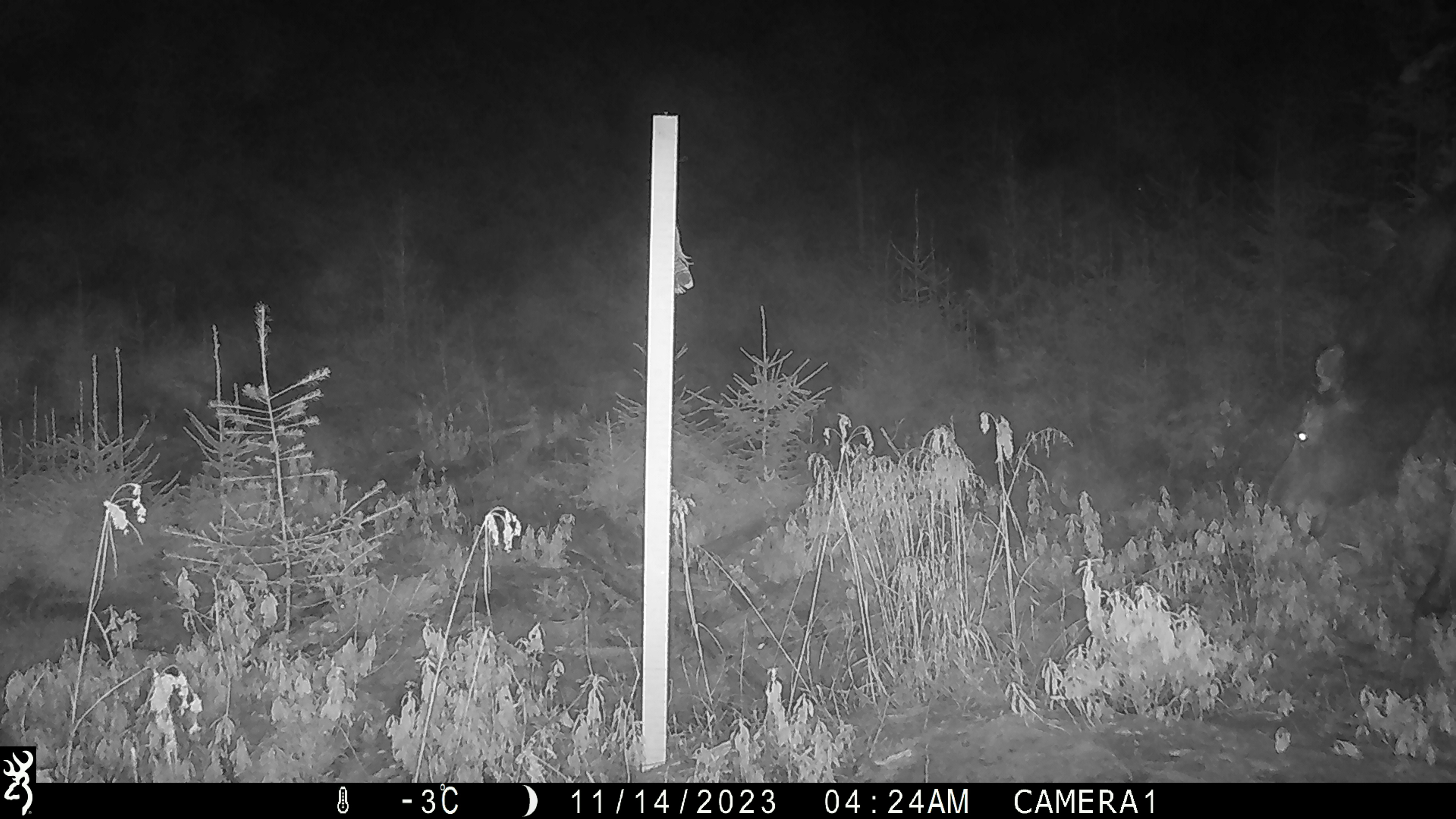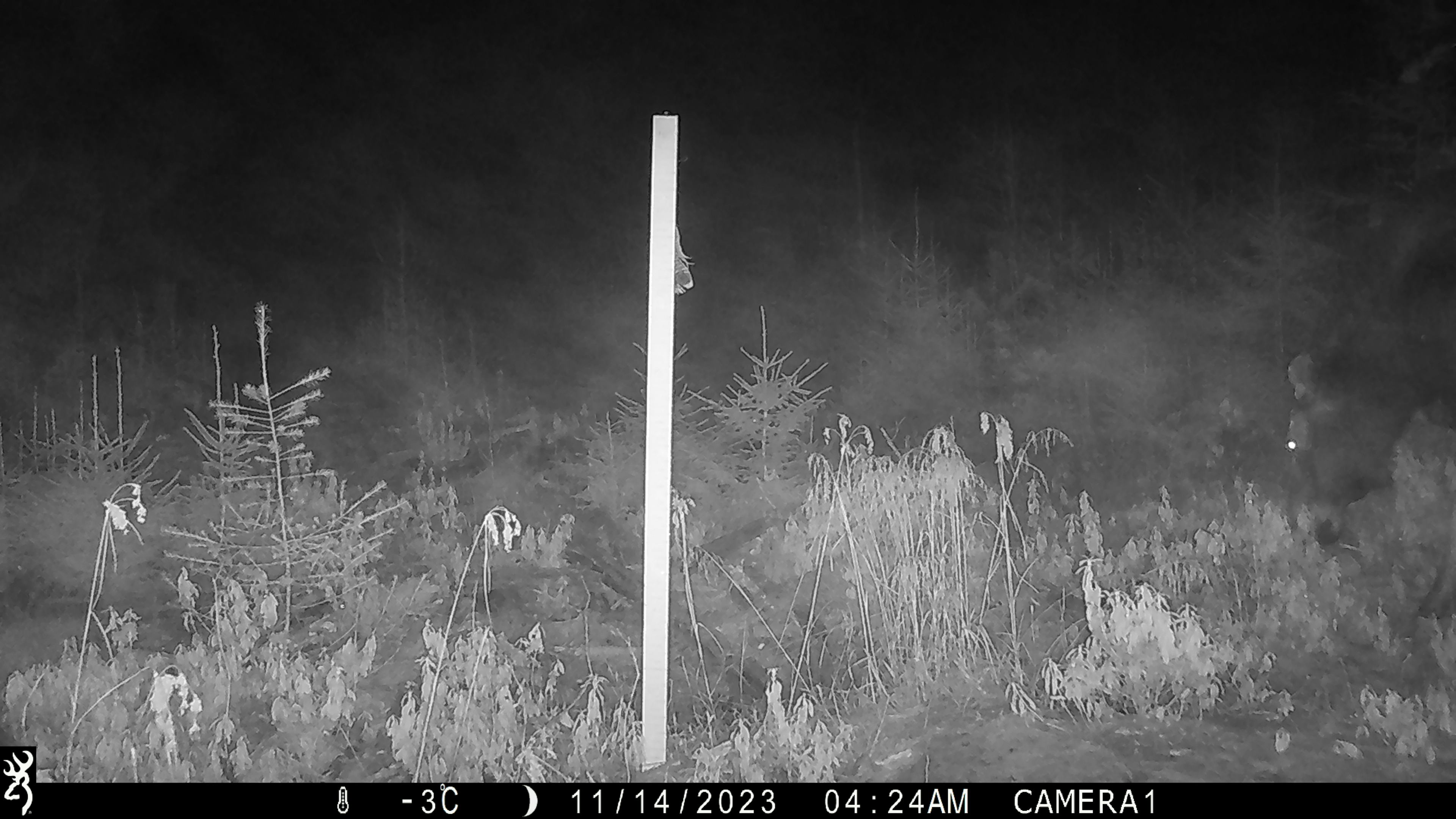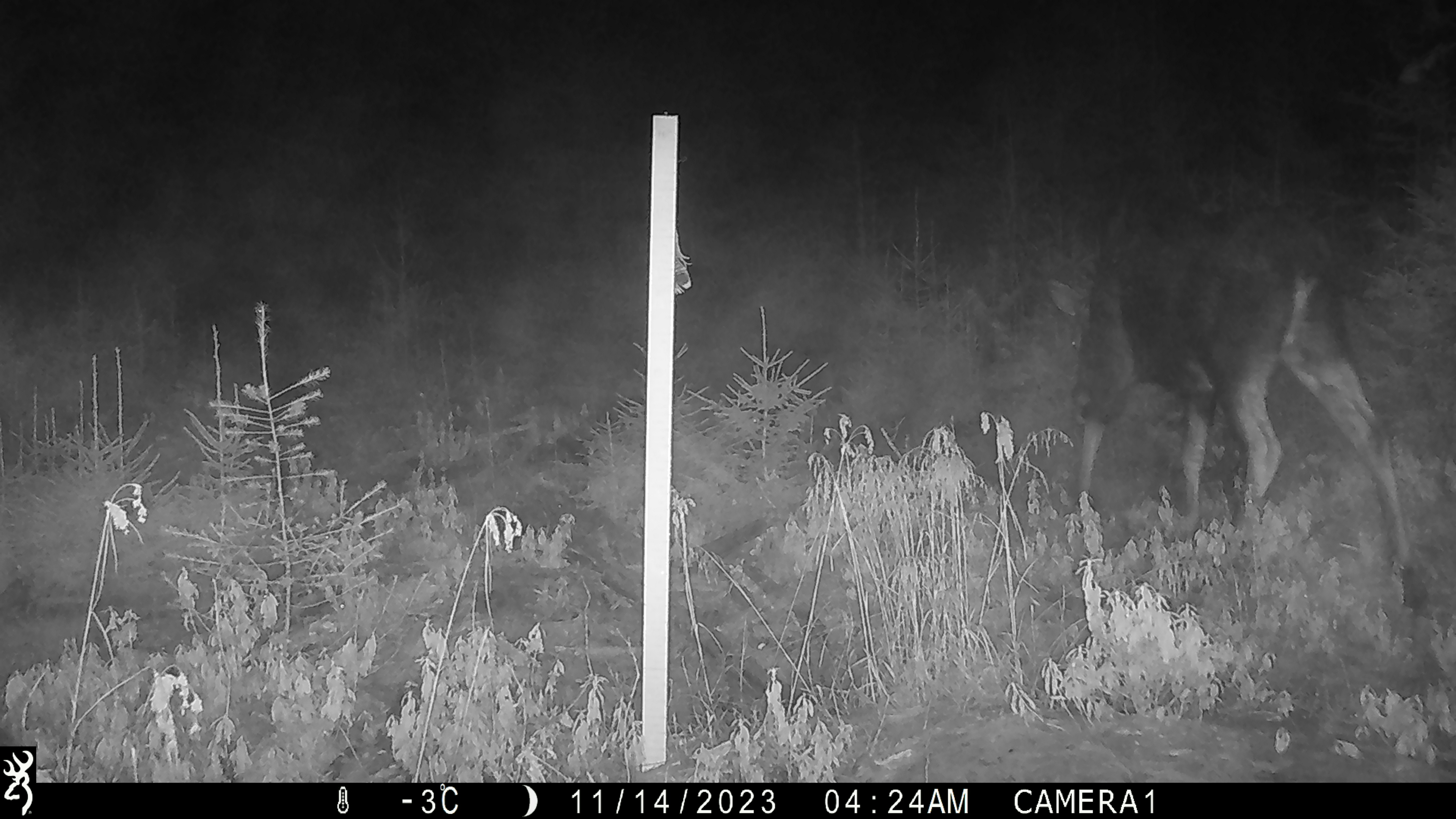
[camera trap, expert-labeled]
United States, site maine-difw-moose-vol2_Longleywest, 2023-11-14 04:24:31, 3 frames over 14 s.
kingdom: Animalia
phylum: Chordata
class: Mammalia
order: Artiodactyla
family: Cervidae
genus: Alces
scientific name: Alces alces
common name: moose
Moose (Alces alces).